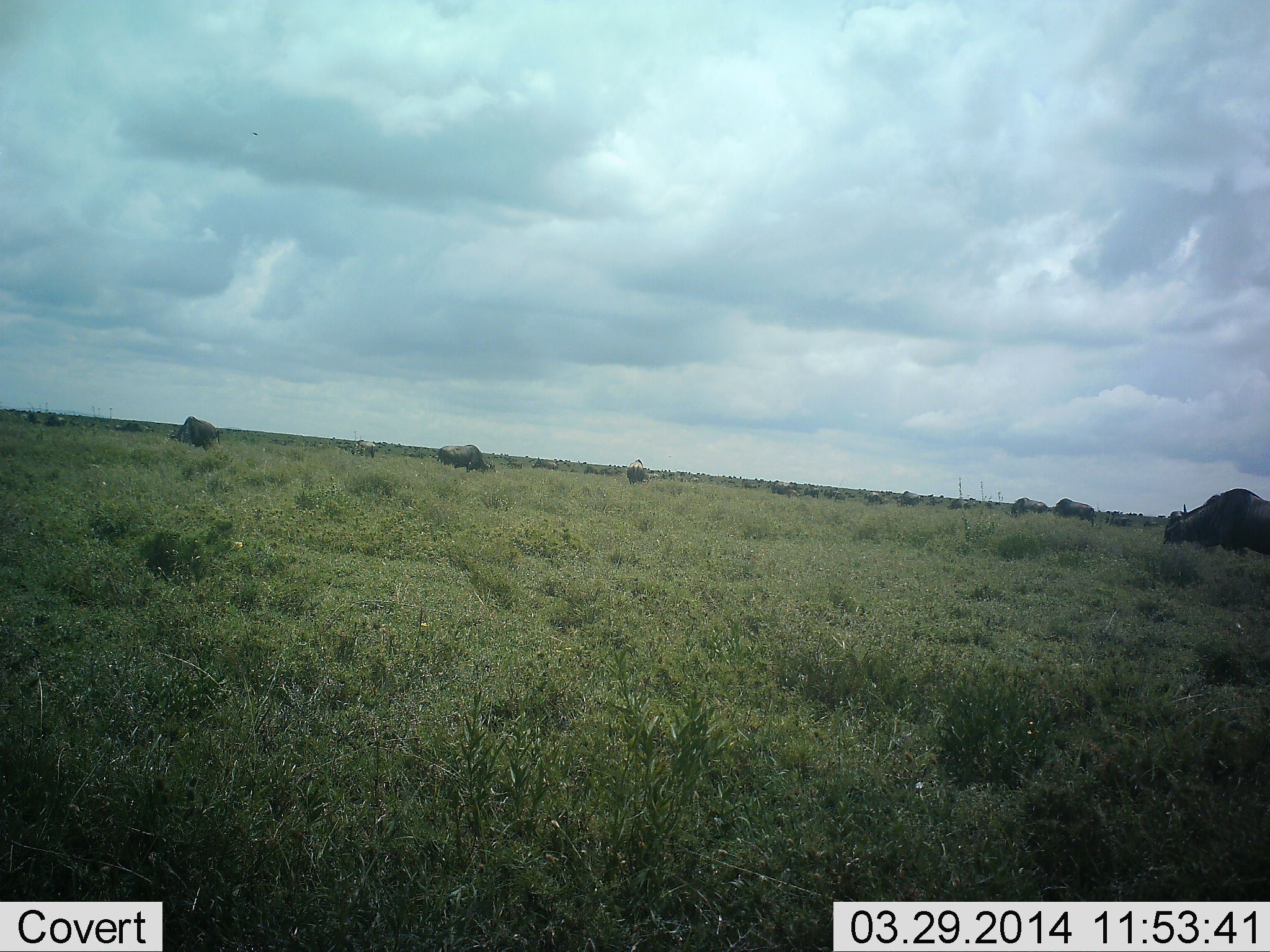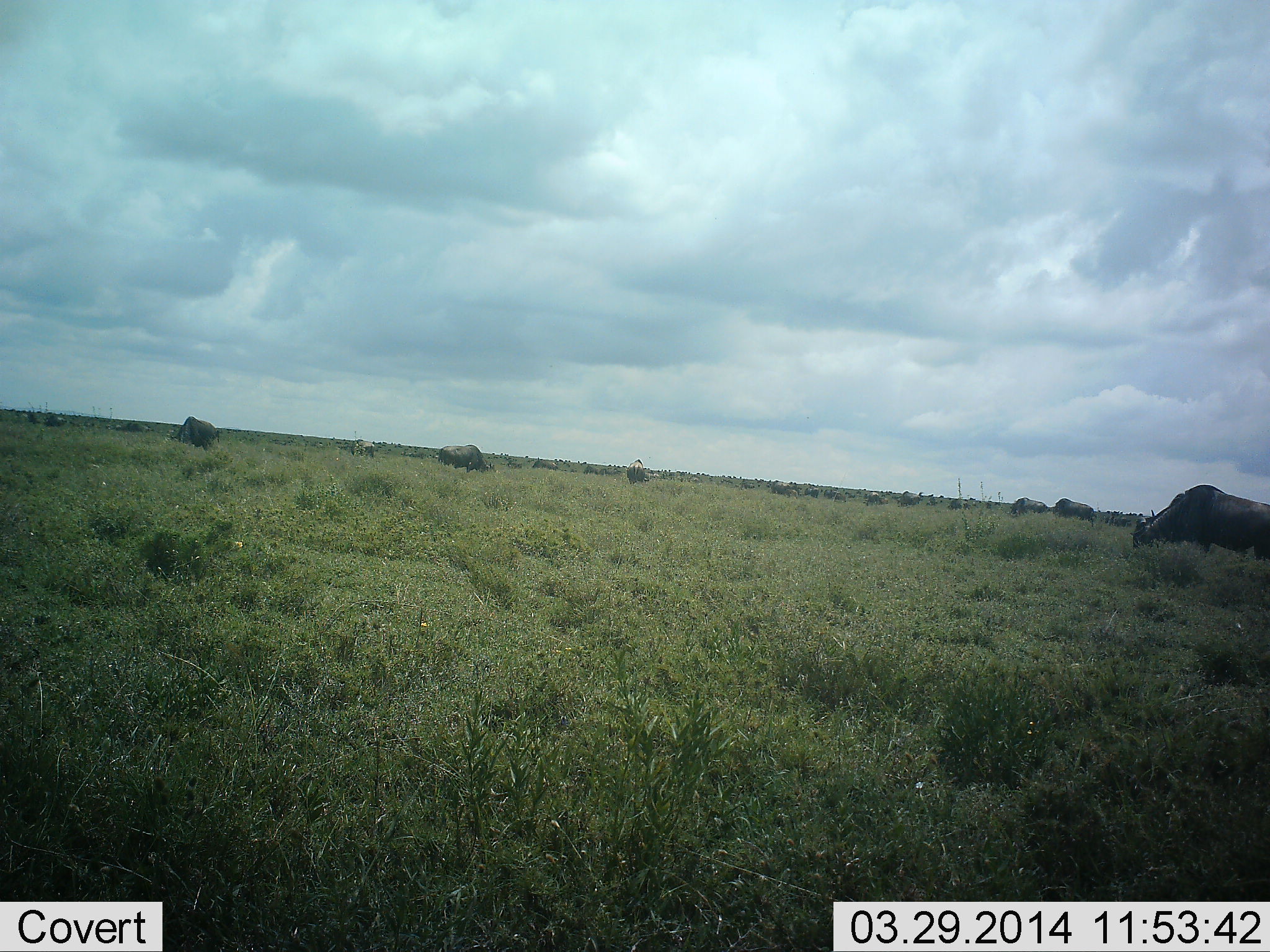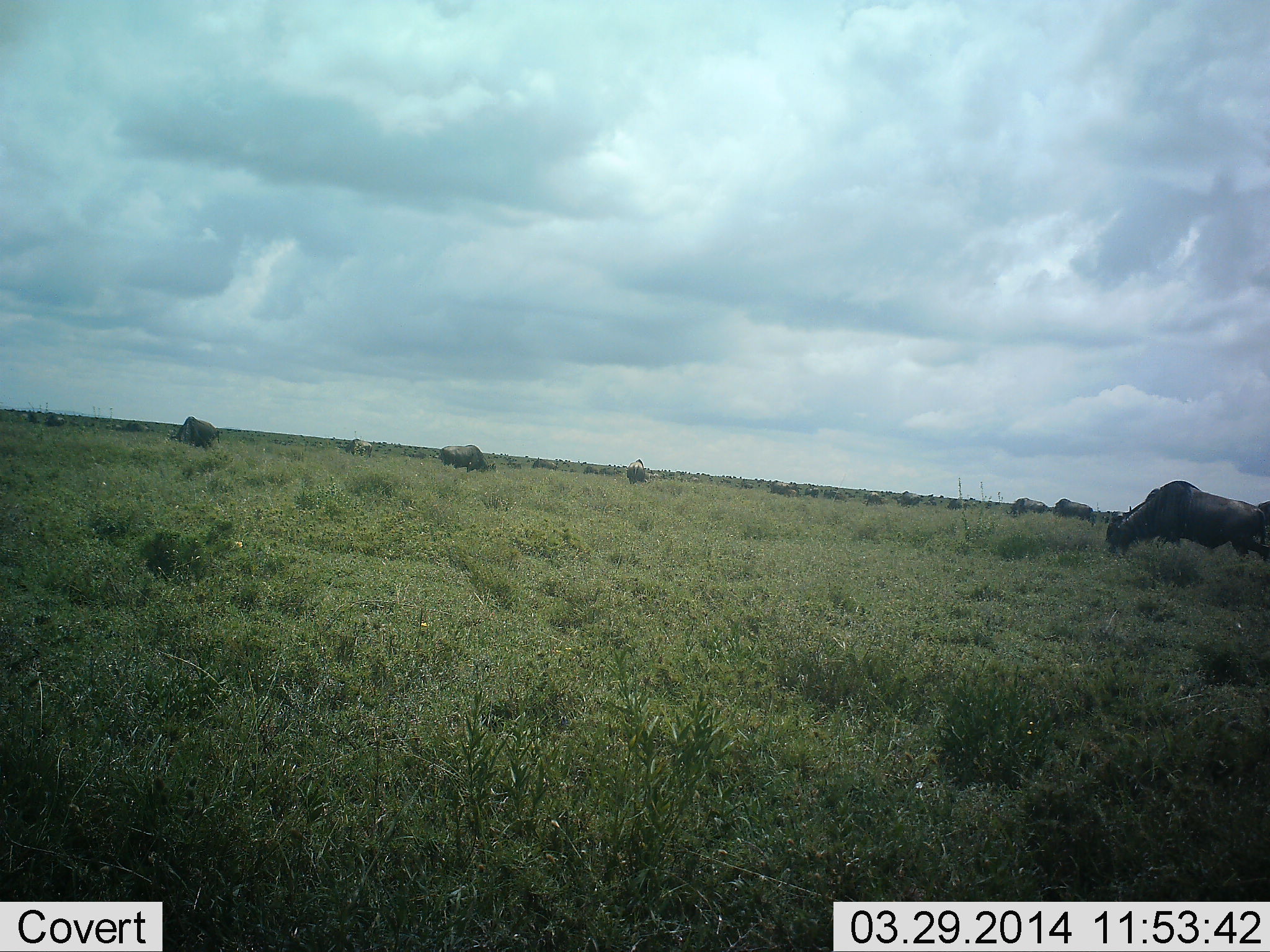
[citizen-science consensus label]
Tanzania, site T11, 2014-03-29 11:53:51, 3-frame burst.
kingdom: Animalia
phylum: Chordata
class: Mammalia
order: Artiodactyla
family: Bovidae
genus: Connochaetes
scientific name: Connochaetes taurinus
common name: blue wildebeest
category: wildebeest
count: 11-50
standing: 30%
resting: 10%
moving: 30%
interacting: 0%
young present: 0%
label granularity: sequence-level